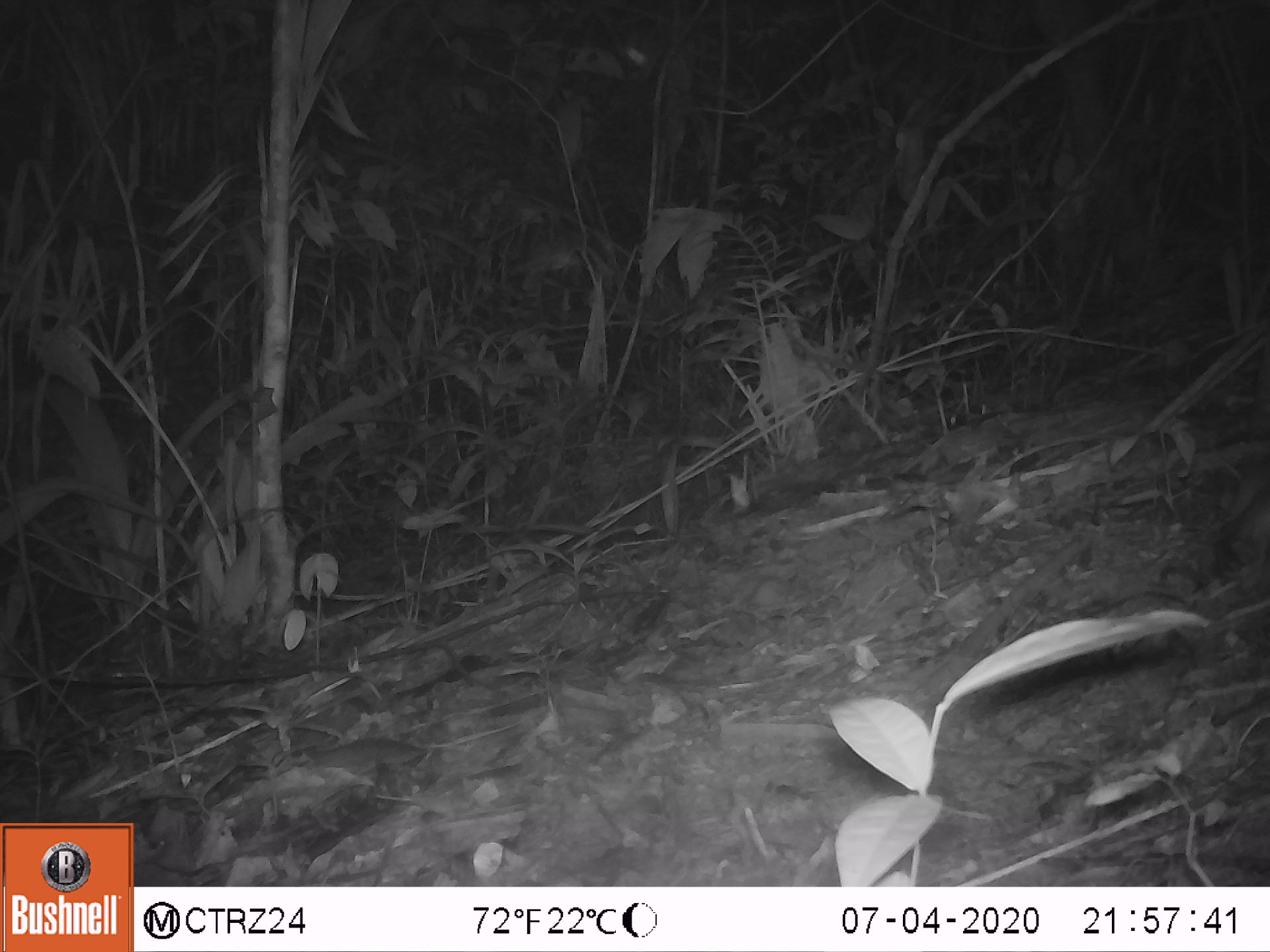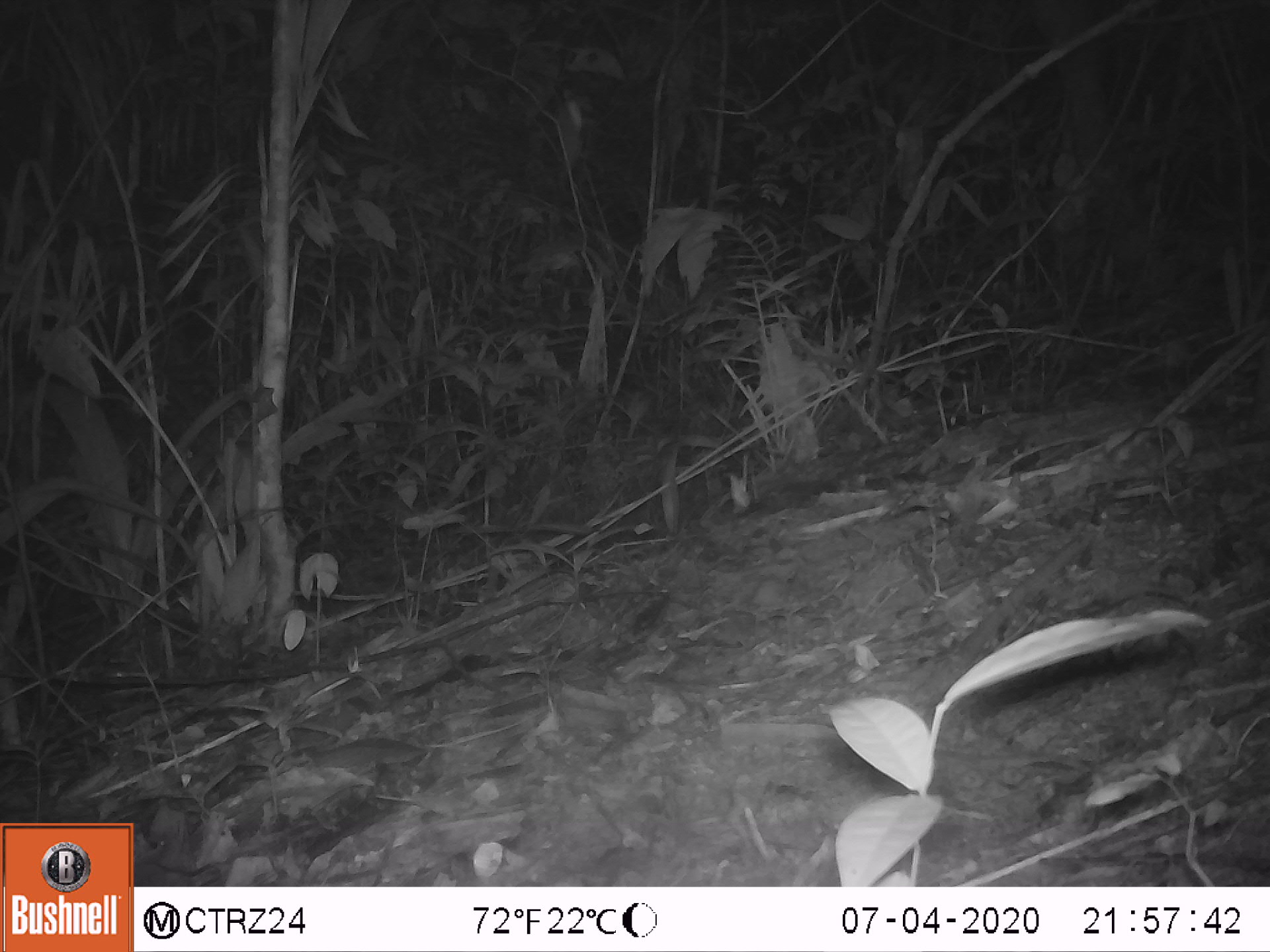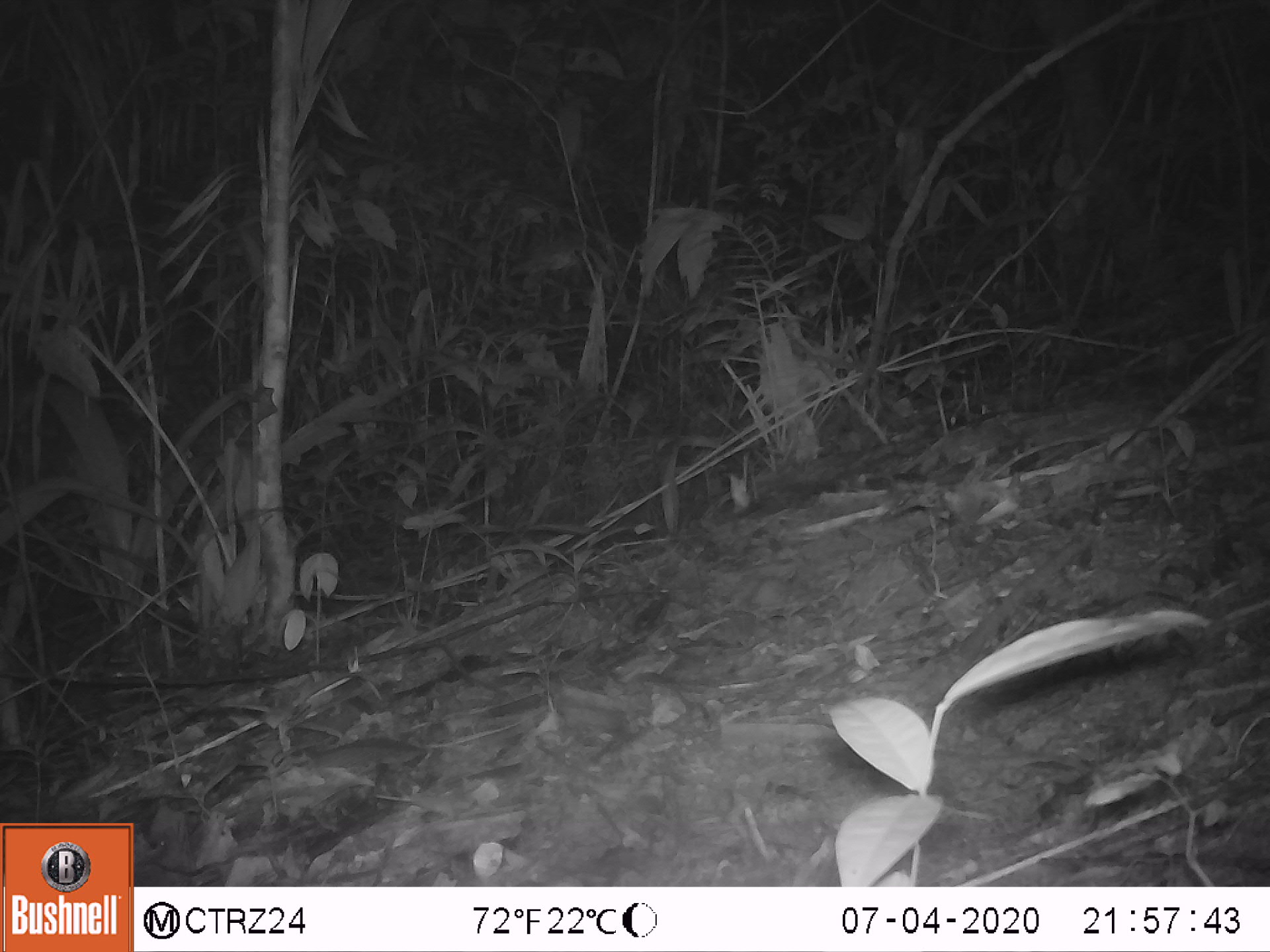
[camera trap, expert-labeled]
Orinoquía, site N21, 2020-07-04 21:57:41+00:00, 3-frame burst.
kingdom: Animalia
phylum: Chordata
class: Mammalia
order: Rodentia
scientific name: Rodentia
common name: rodent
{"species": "rodent (Rodentia)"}